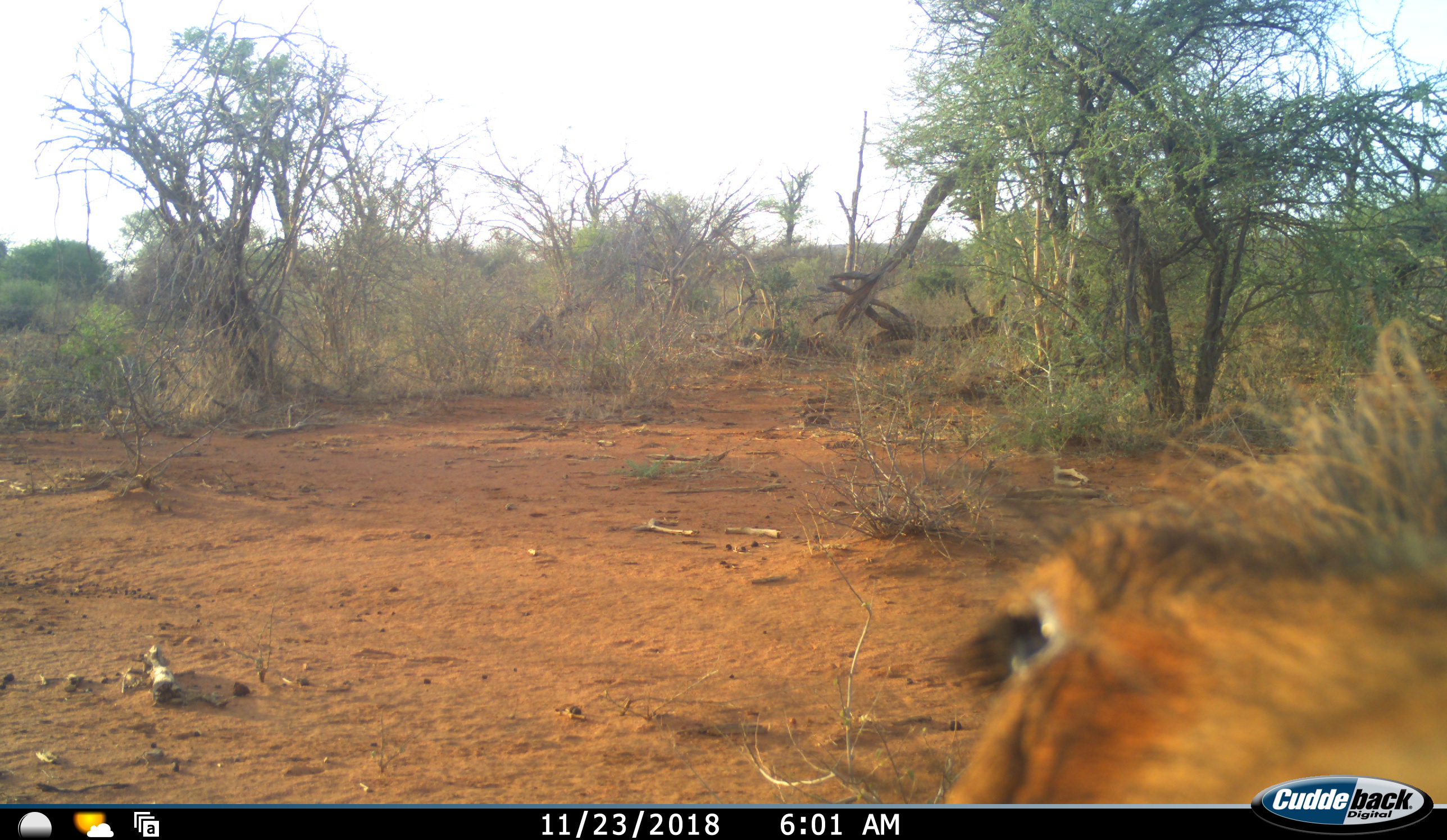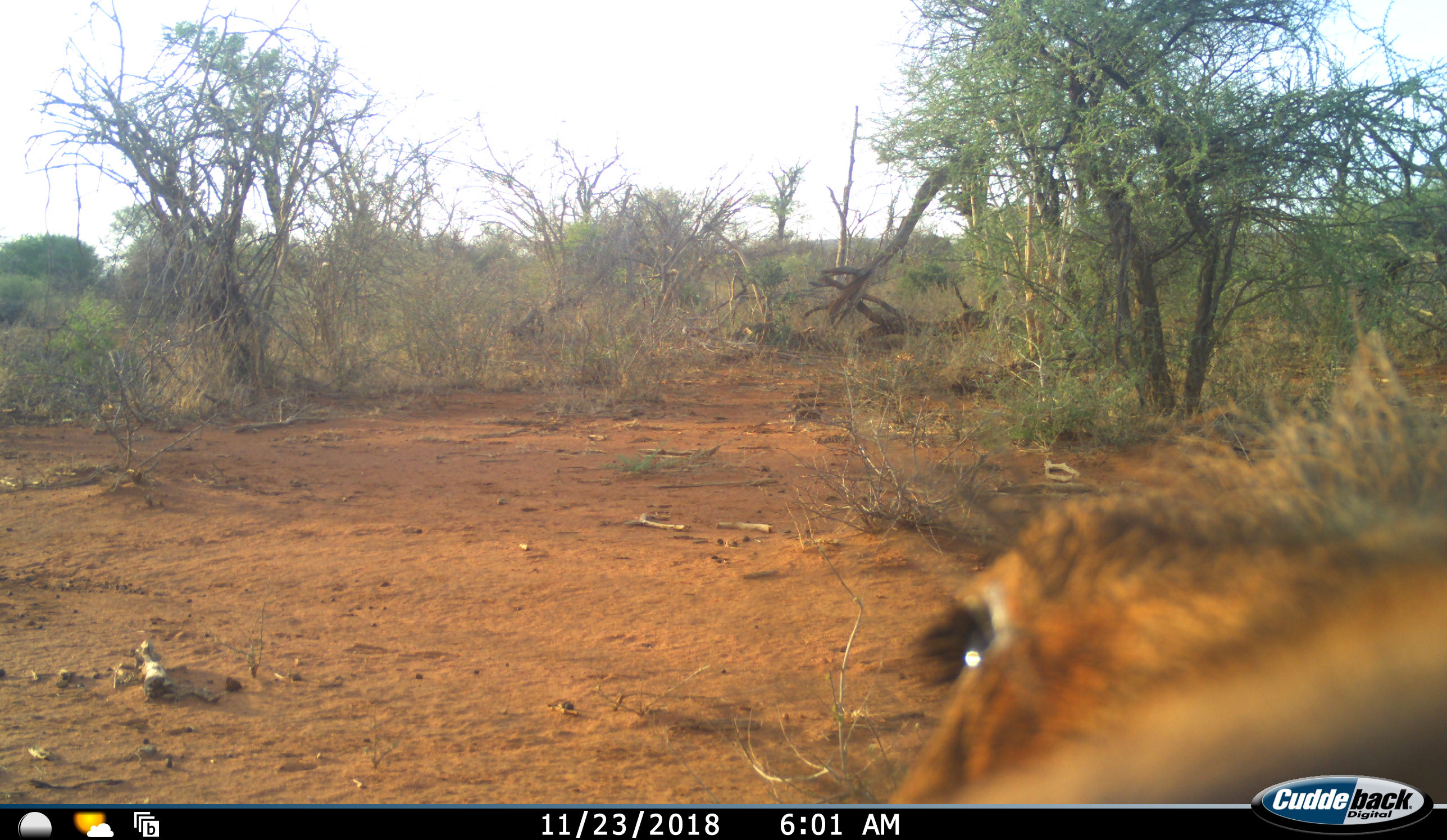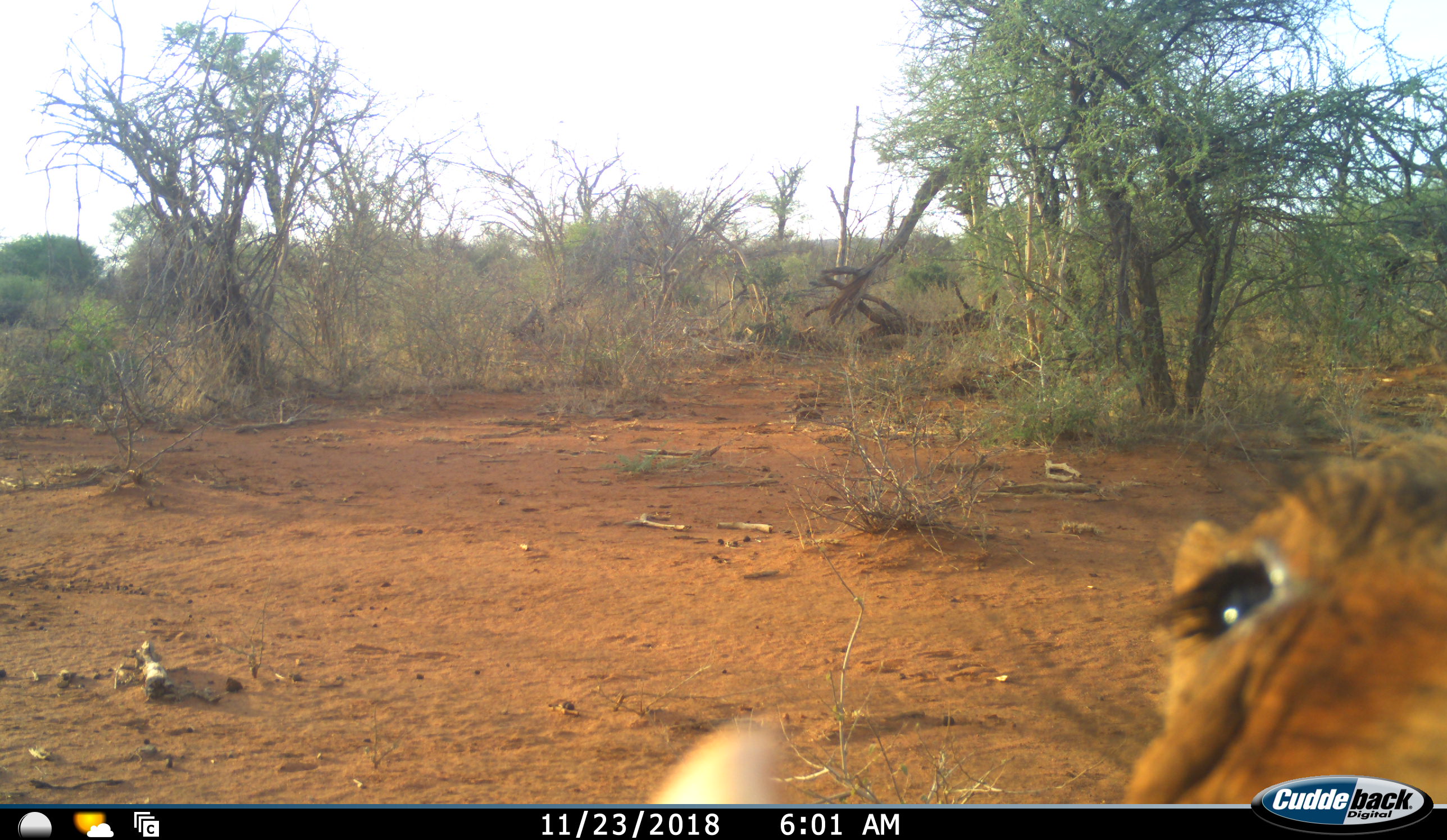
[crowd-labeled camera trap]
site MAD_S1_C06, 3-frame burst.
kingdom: Animalia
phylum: Chordata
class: Mammalia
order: Artiodactyla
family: Suidae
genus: Phacochoerus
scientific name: Phacochoerus africanus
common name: warthog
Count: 1.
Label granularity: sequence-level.